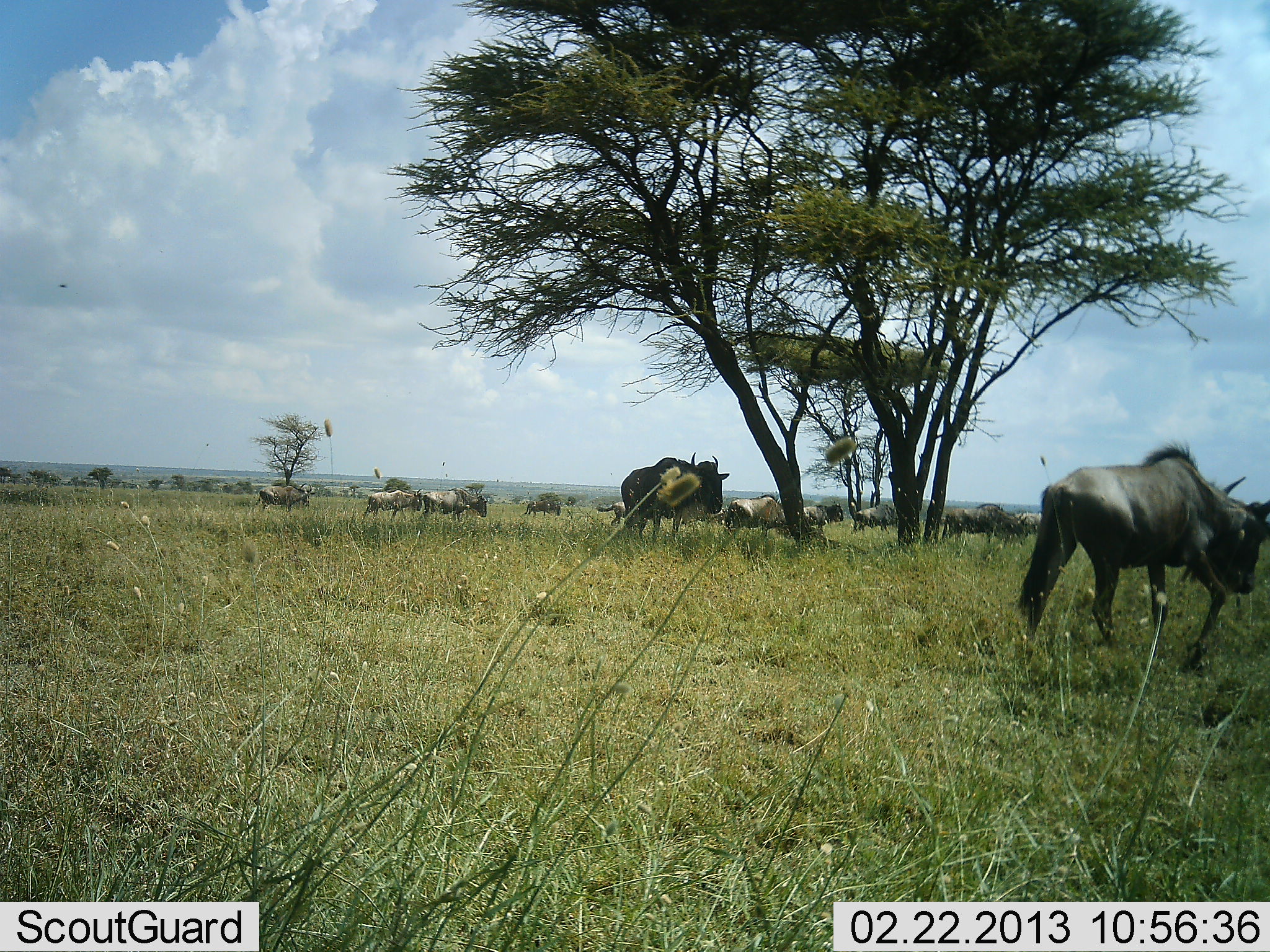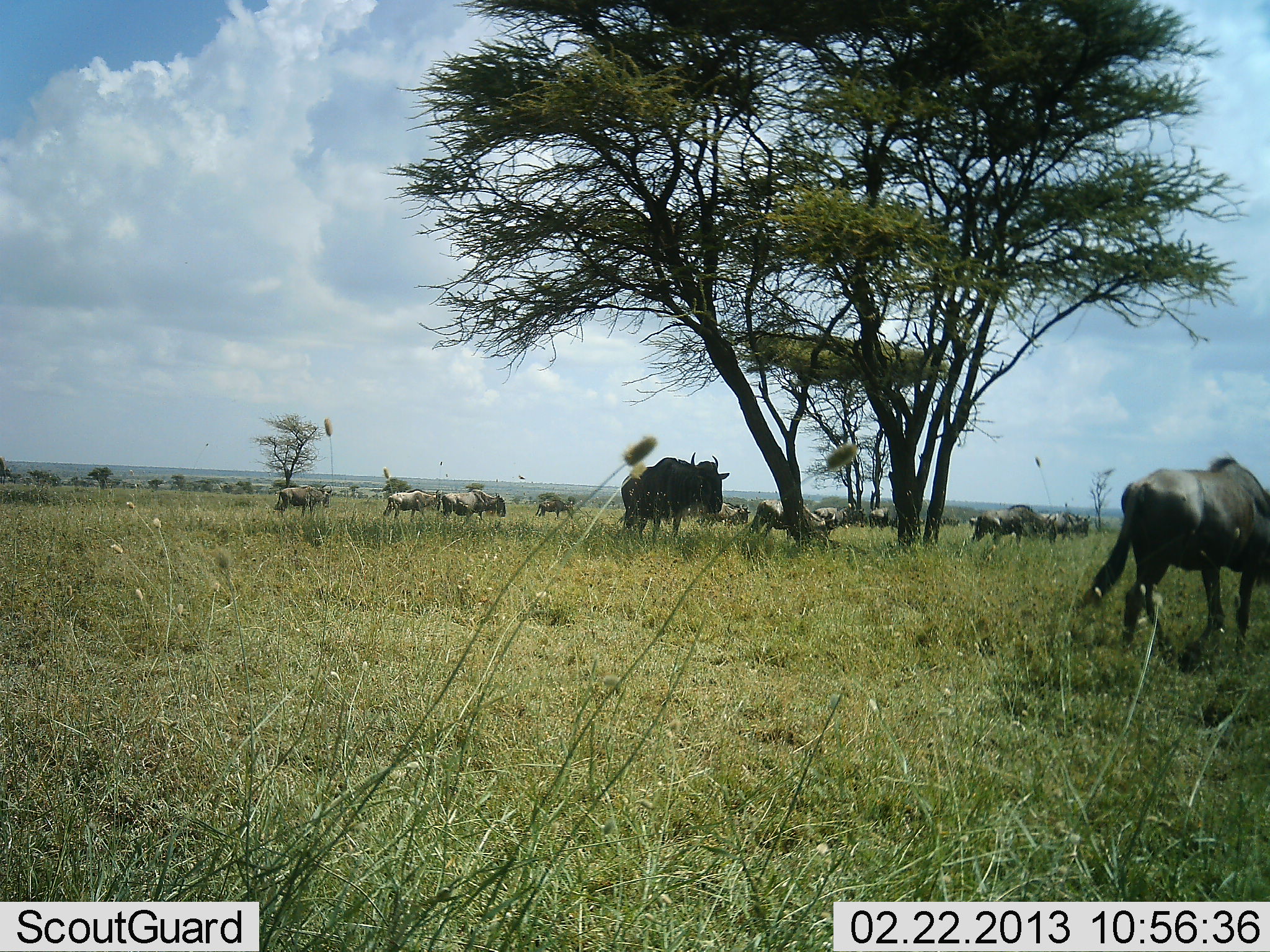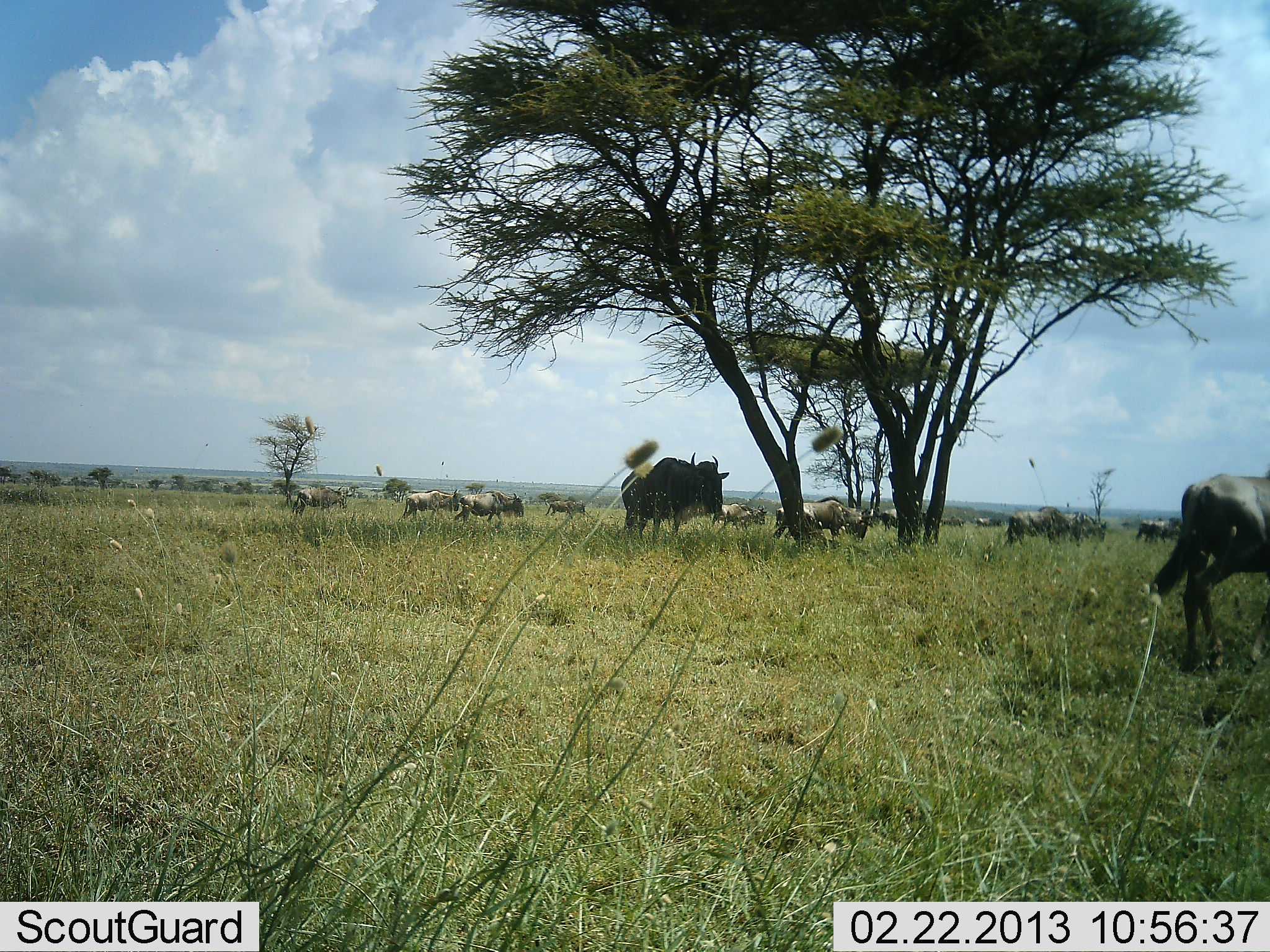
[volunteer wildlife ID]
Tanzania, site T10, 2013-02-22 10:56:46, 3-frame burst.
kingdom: Animalia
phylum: Chordata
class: Mammalia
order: Artiodactyla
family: Bovidae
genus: Connochaetes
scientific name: Connochaetes taurinus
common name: blue wildebeest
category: wildebeest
Wildebeest (blue wildebeest) (Connochaetes taurinus), count 11-50. Behavior (volunteer vote fractions): standing 38%, resting 0%, moving 88%, interacting 0%. Young present (vote fraction): 4%. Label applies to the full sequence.